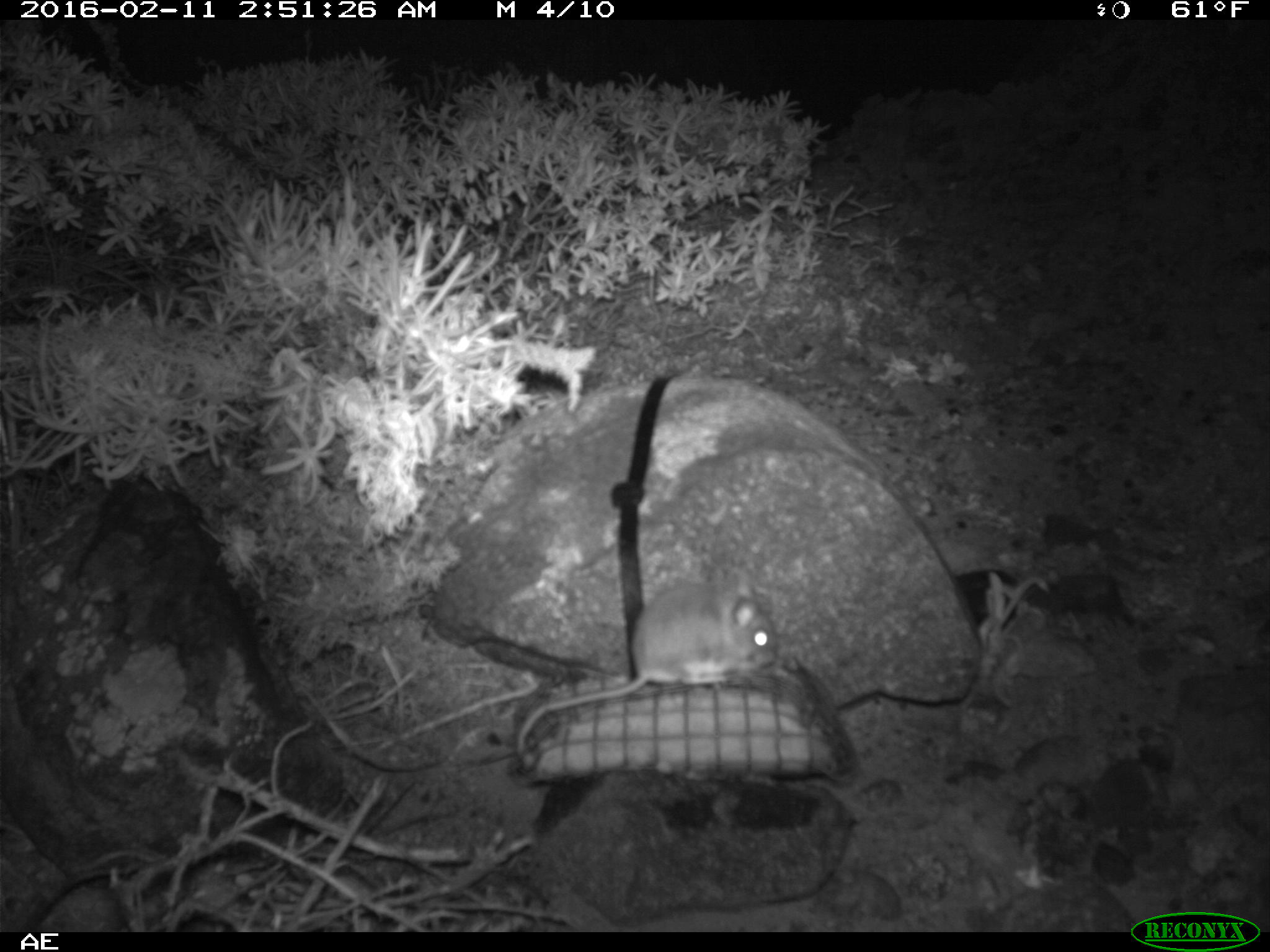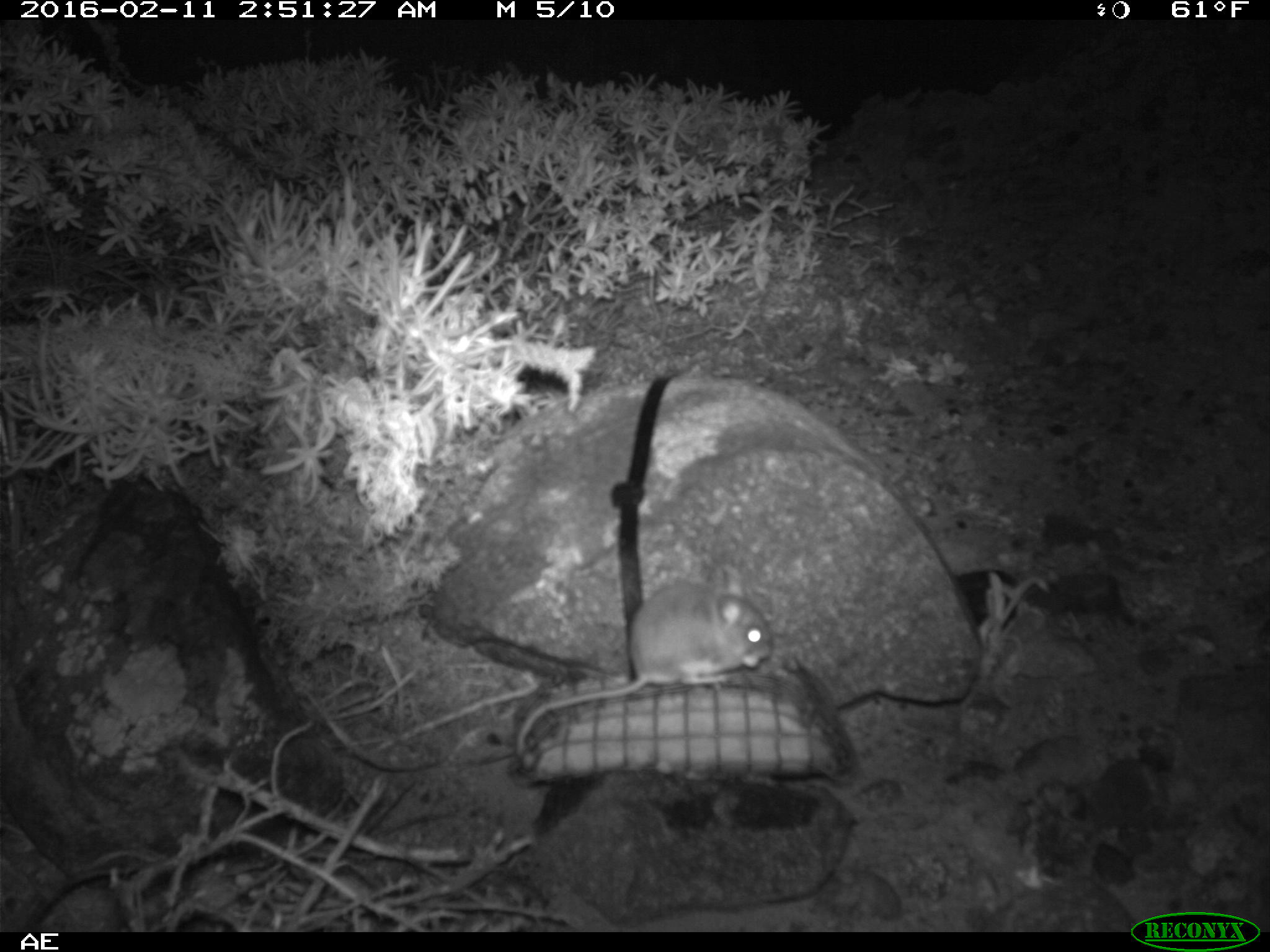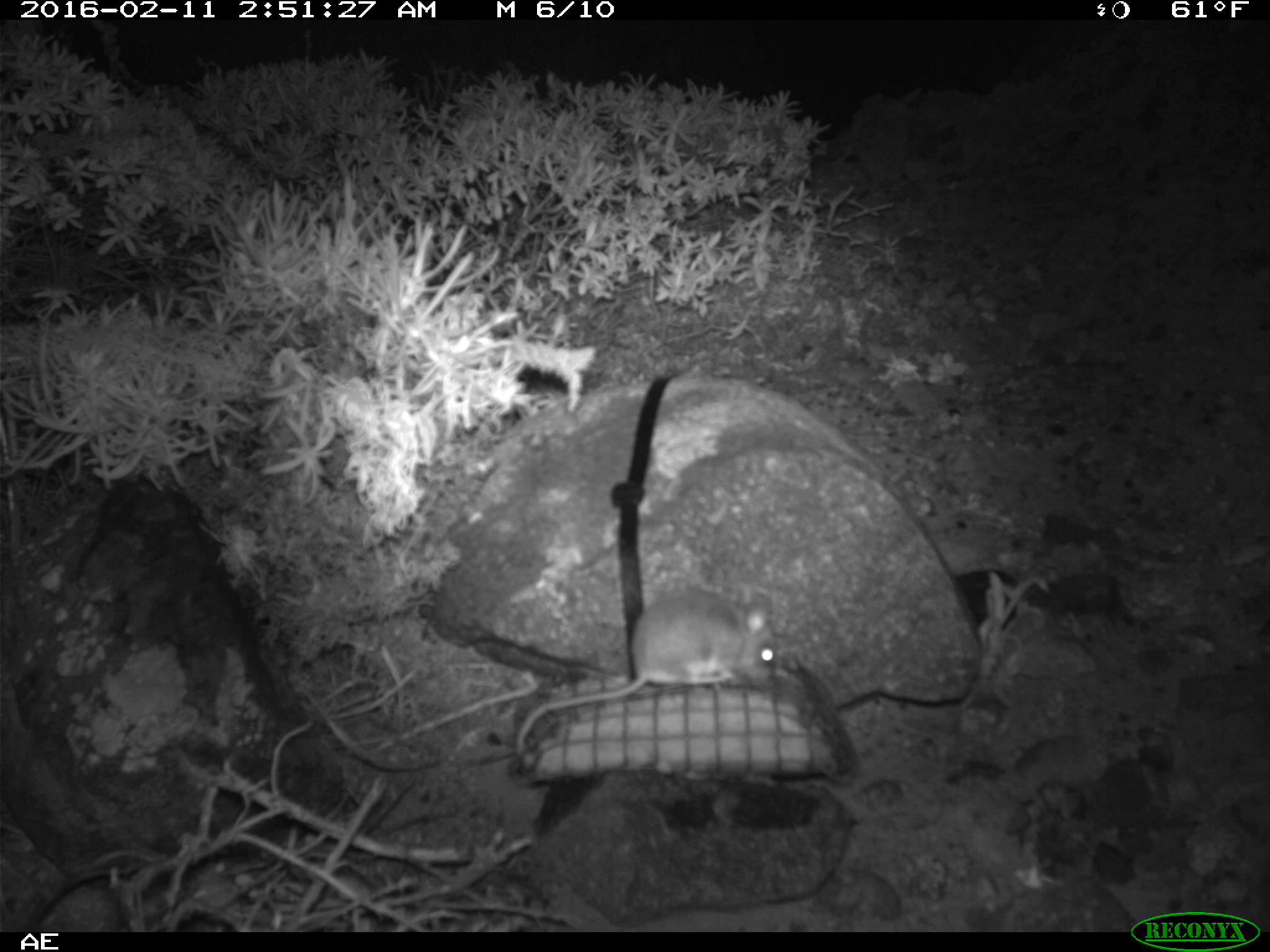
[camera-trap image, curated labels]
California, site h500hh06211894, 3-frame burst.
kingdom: Animalia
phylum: Chordata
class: Mammalia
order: Rodentia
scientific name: Rodentia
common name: rodent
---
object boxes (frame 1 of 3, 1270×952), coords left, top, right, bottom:
rodent: 516, 574, 779, 759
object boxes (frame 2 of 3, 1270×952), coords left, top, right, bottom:
rodent: 514, 563, 774, 757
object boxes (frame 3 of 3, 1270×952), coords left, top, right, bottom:
rodent: 512, 587, 775, 767